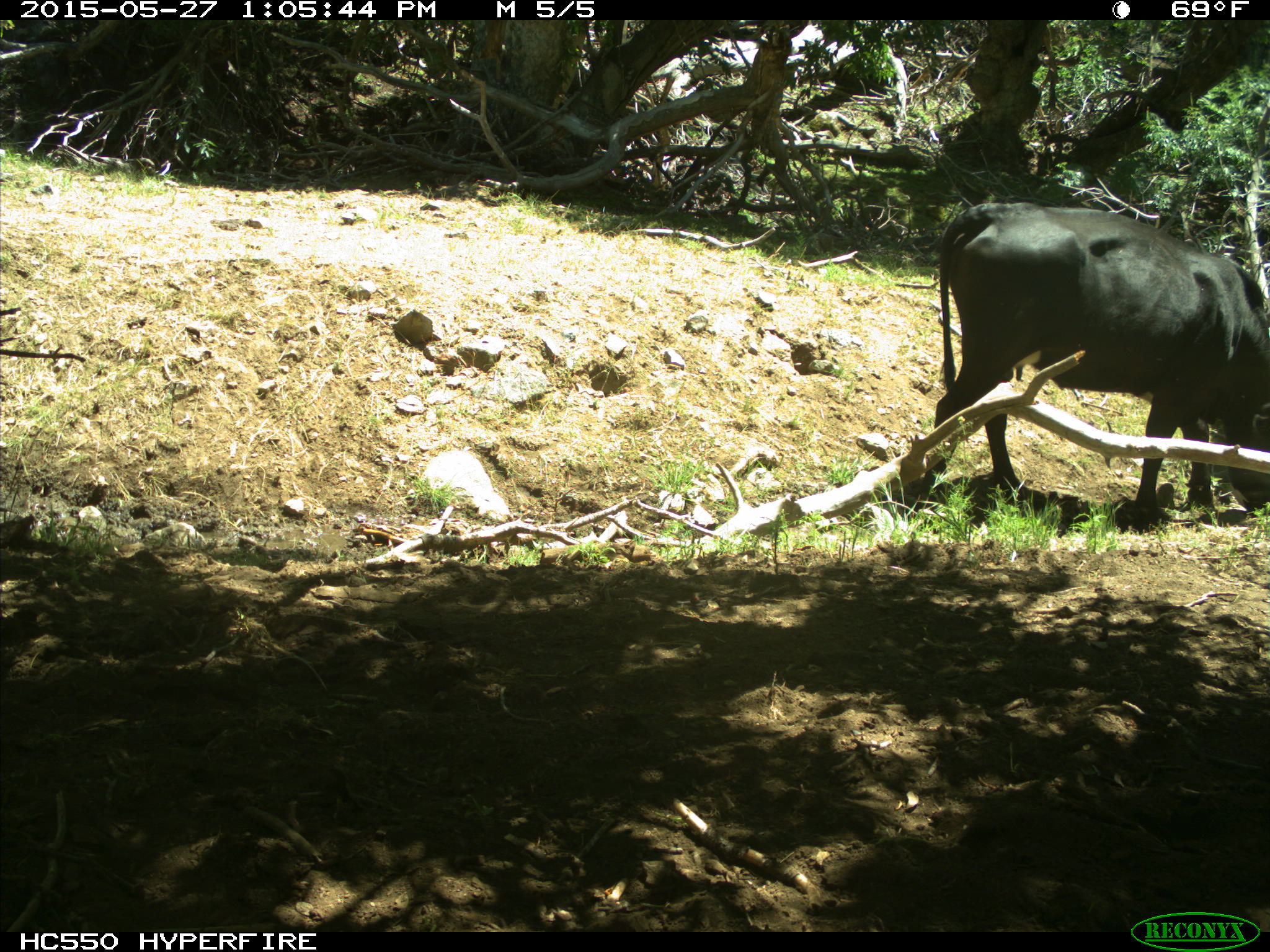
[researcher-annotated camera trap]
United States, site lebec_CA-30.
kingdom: Animalia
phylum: Chordata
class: Mammalia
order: Artiodactyla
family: Bovidae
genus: Bos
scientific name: Bos taurus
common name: domestic cow